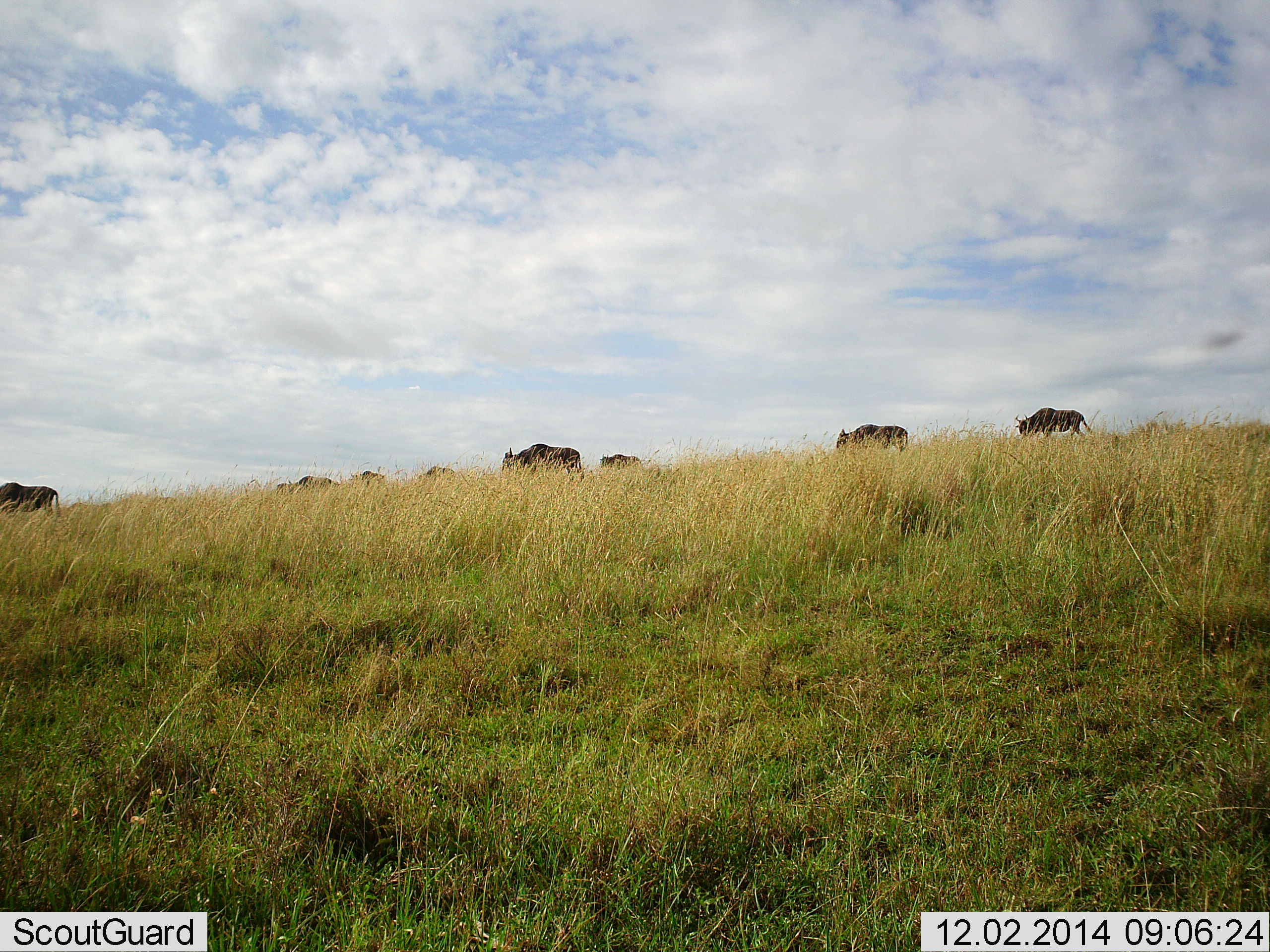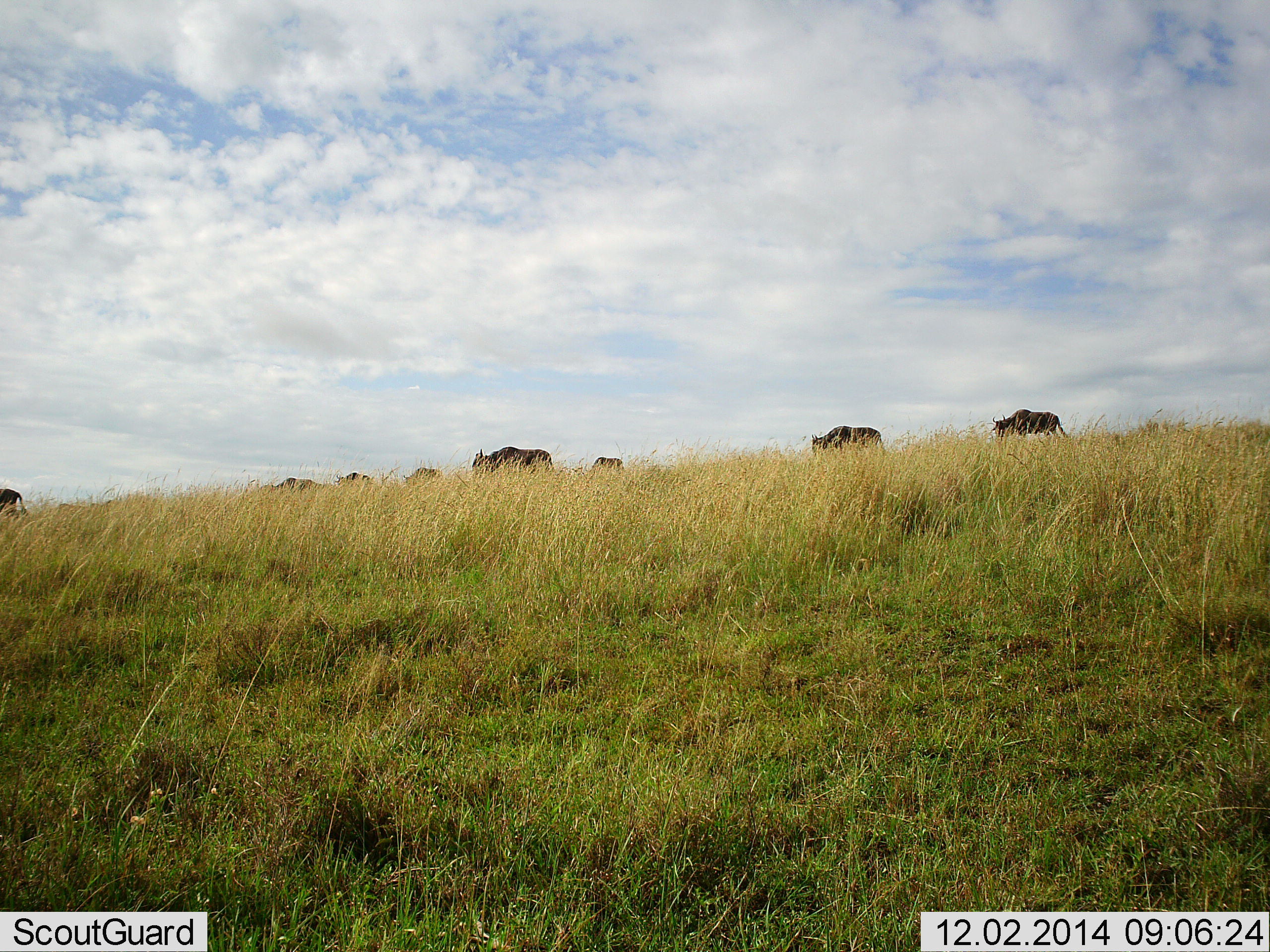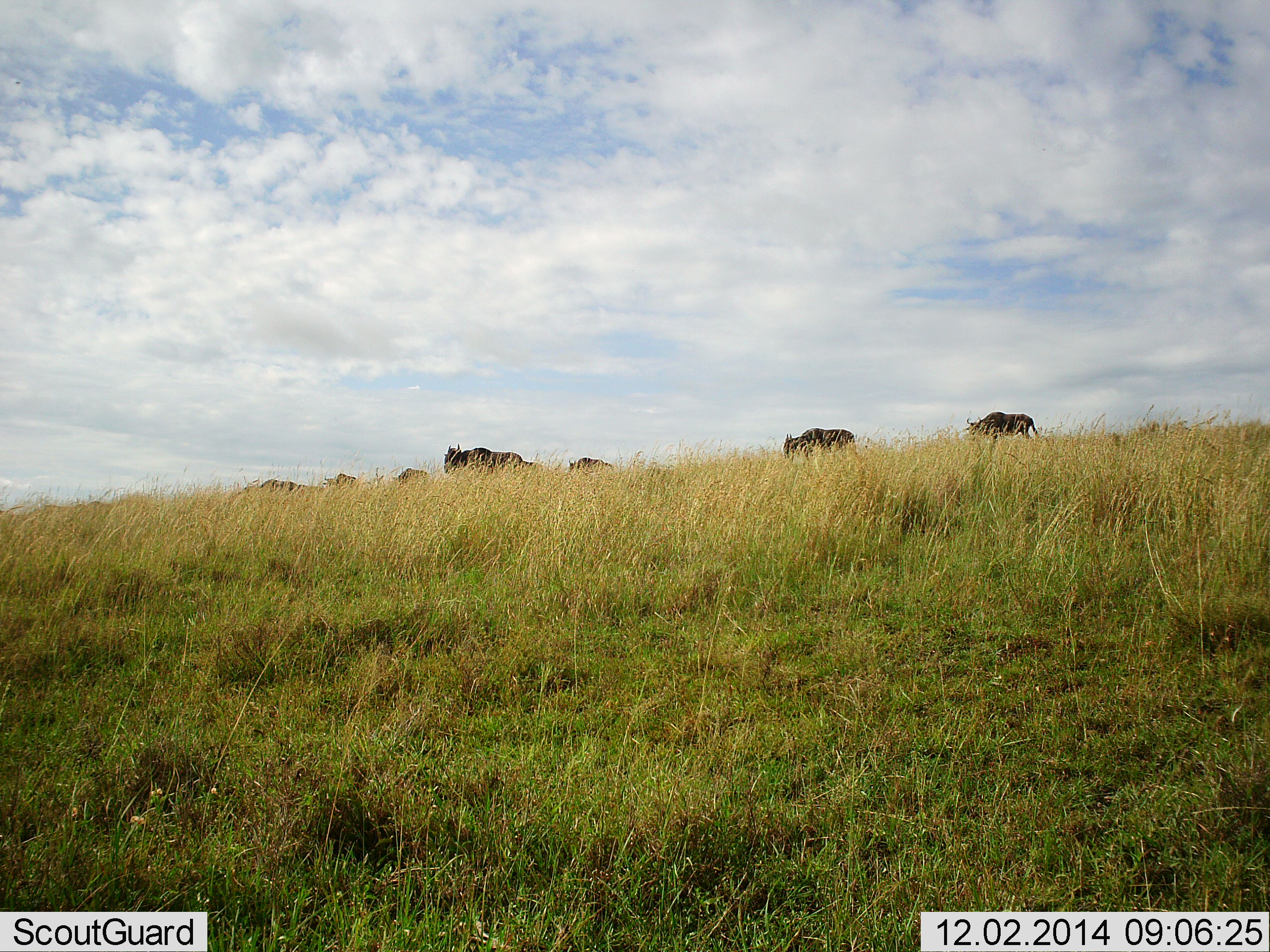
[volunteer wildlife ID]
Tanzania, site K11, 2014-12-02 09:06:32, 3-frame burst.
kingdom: Animalia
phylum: Chordata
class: Mammalia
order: Artiodactyla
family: Bovidae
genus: Connochaetes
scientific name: Connochaetes taurinus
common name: blue wildebeest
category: wildebeest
Wildebeest (blue wildebeest) (Connochaetes taurinus), count 8. Behavior (volunteer vote fractions): standing 0%, resting 0%, moving 91%, interacting 0%. Young present (vote fraction): 0%. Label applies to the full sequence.